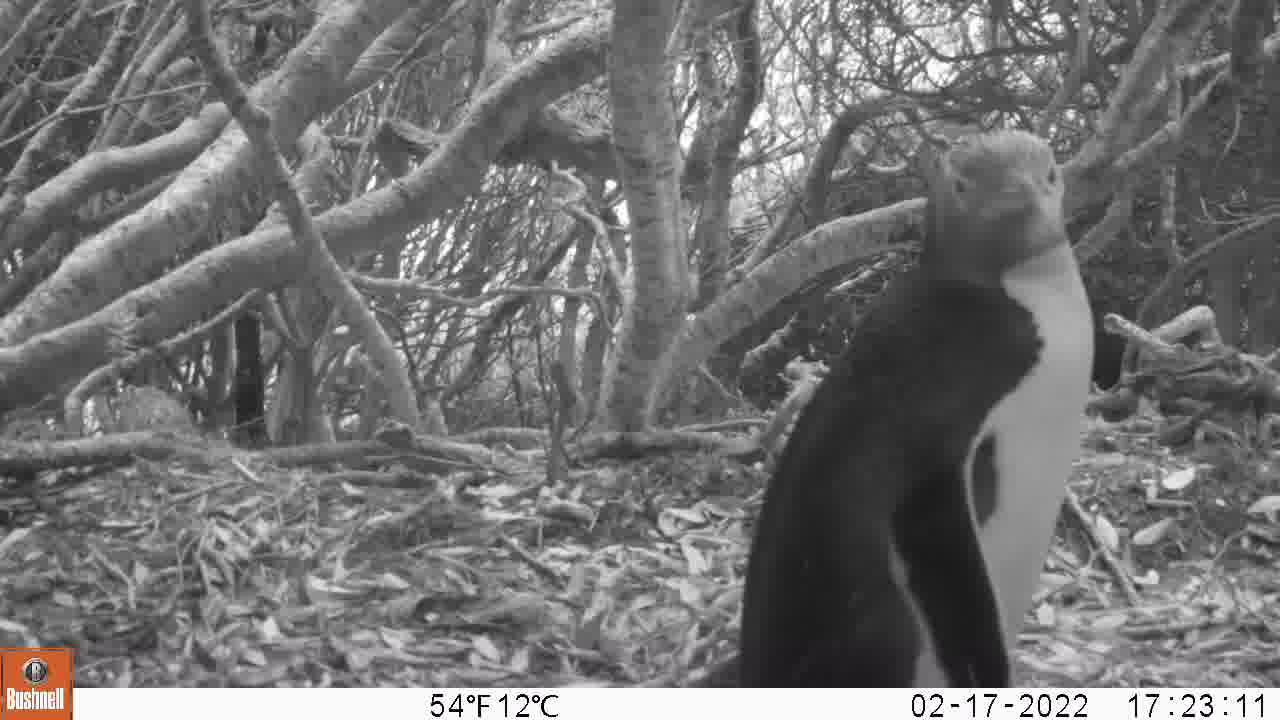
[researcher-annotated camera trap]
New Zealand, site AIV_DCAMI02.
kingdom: Animalia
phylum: Chordata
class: Aves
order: Sphenisciformes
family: Spheniscidae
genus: Megadyptes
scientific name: Megadyptes antipodes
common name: yellow-eyed penguin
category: yellow eyed penguin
Yellow eyed penguin (yellow-eyed penguin) (Megadyptes antipodes).